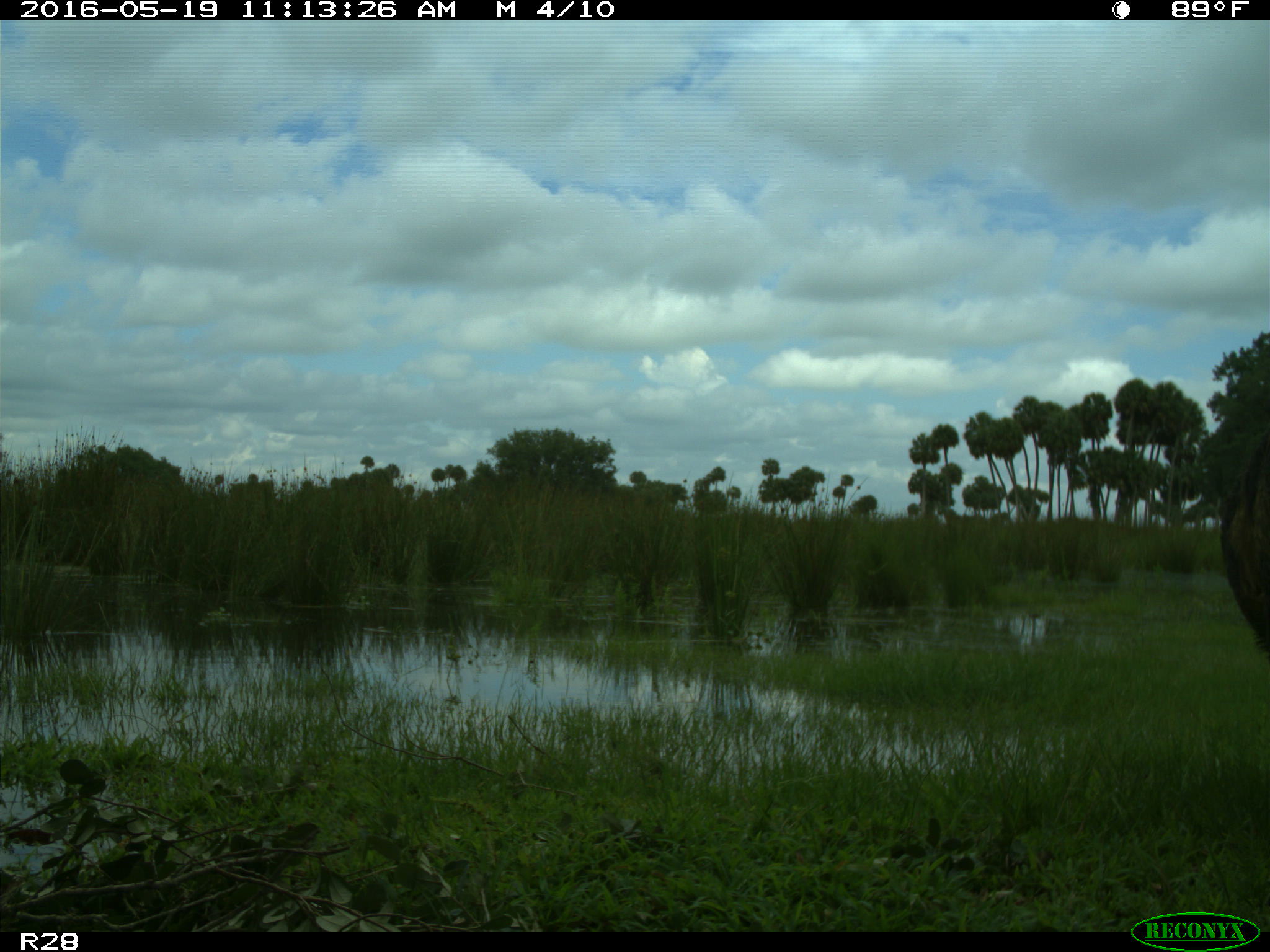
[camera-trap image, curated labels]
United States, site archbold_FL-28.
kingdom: Animalia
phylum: Chordata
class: Mammalia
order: Artiodactyla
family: Suidae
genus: Sus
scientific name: Sus scrofa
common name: wild boar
Sus scrofa (wild boar).